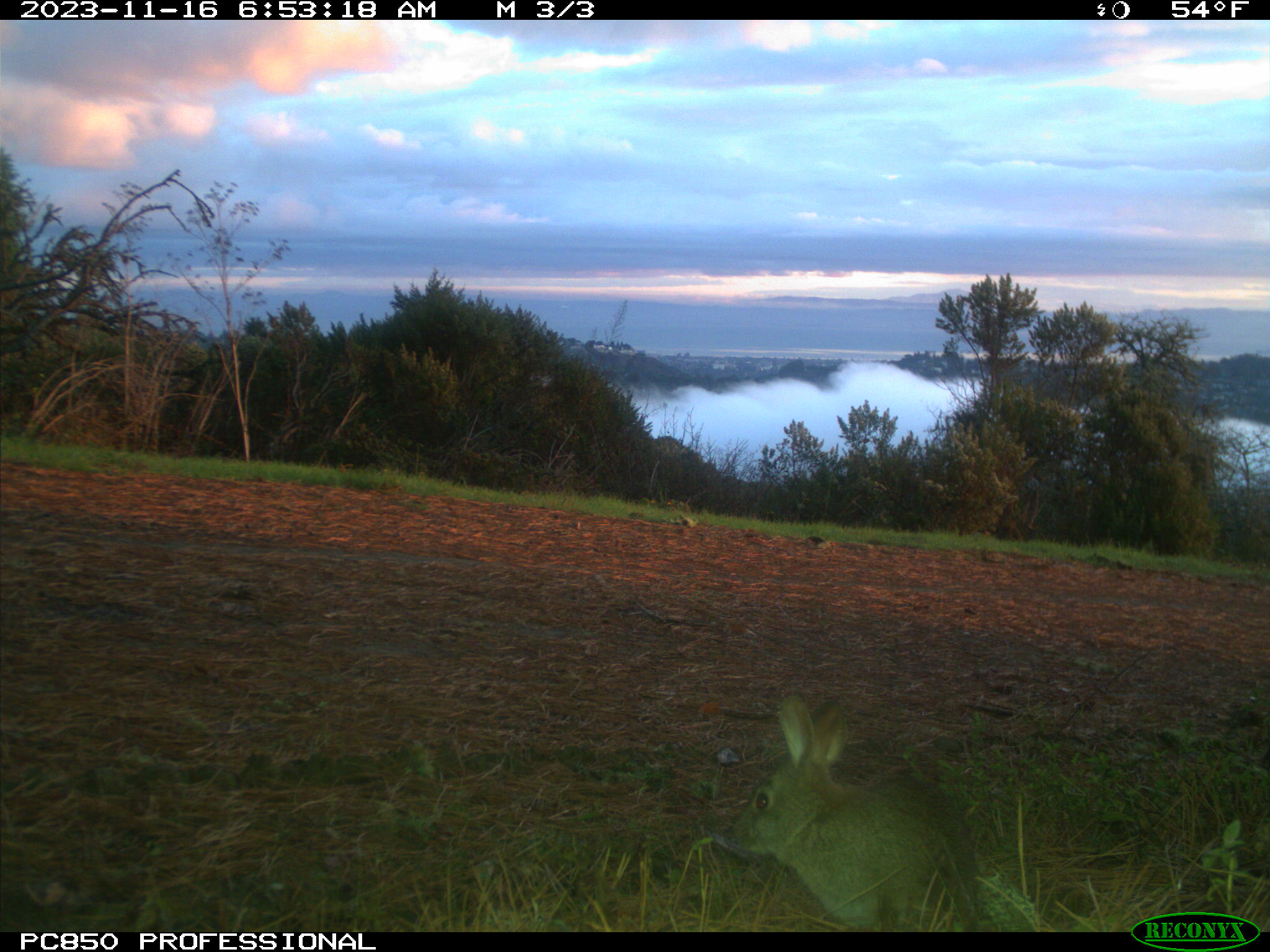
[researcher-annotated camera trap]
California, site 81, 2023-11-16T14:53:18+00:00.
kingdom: Animalia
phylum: Chordata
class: Mammalia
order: Lagomorpha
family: Leporidae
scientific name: Leporidae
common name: rabbit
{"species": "rabbit (Leporidae)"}